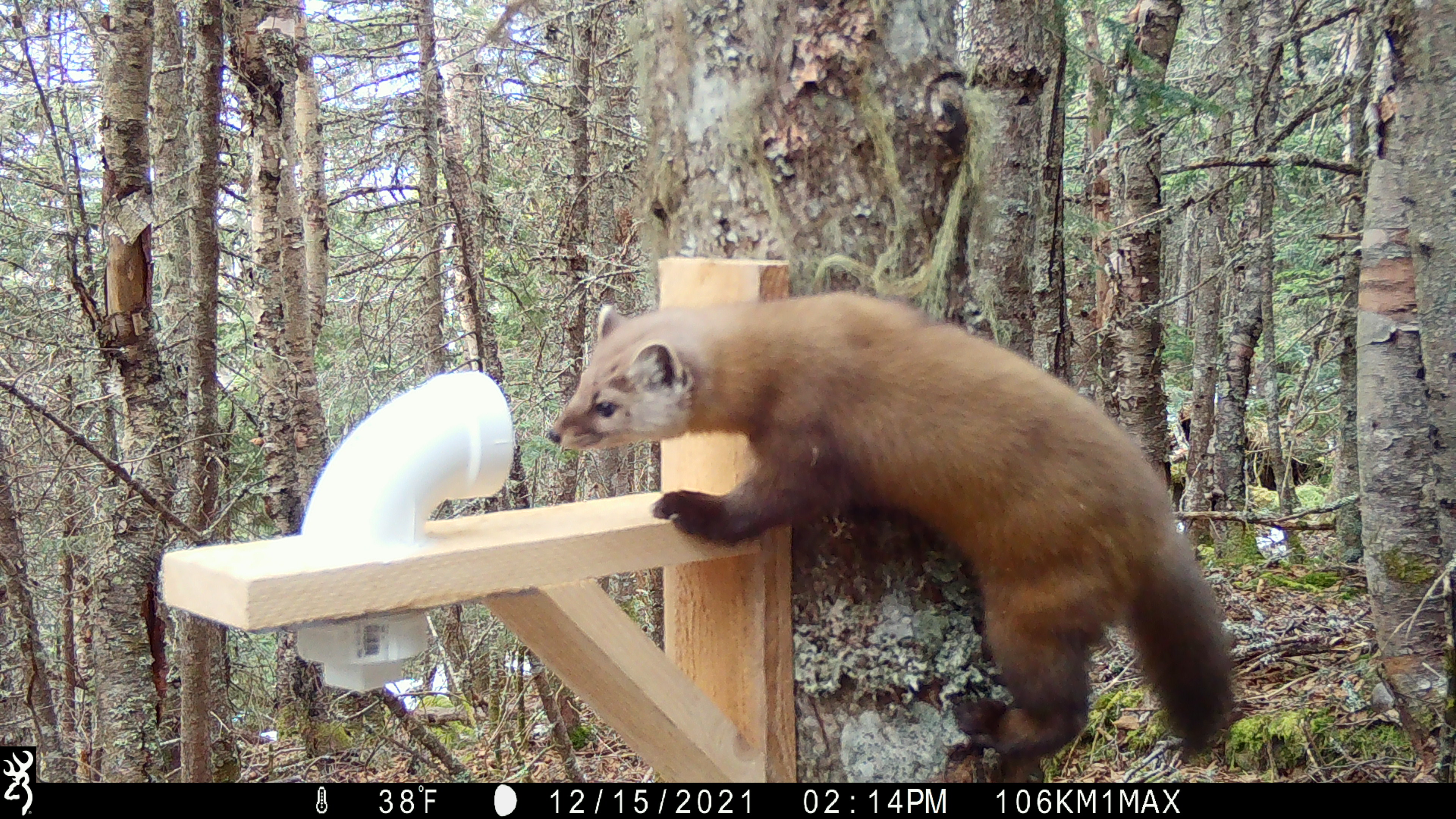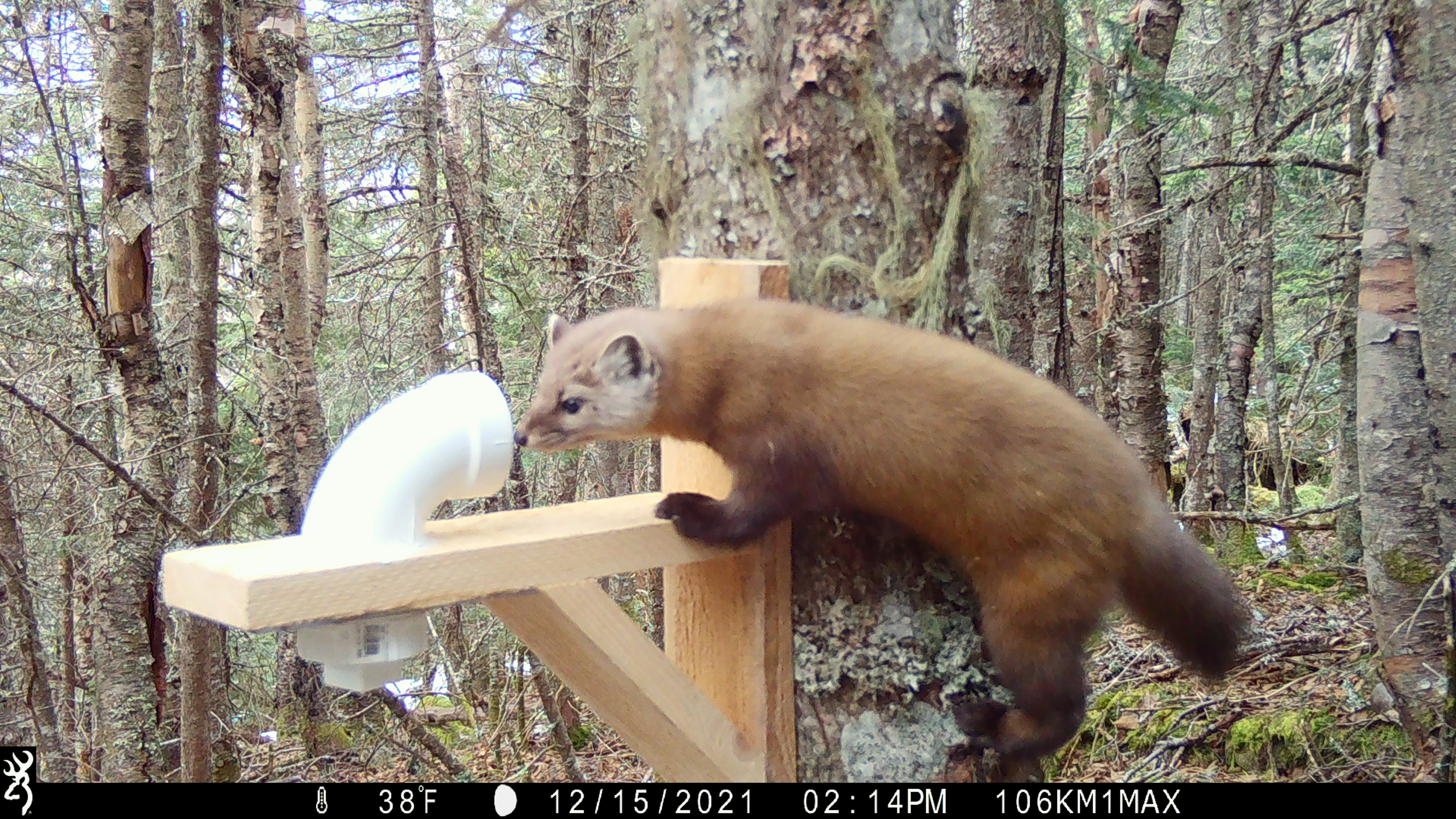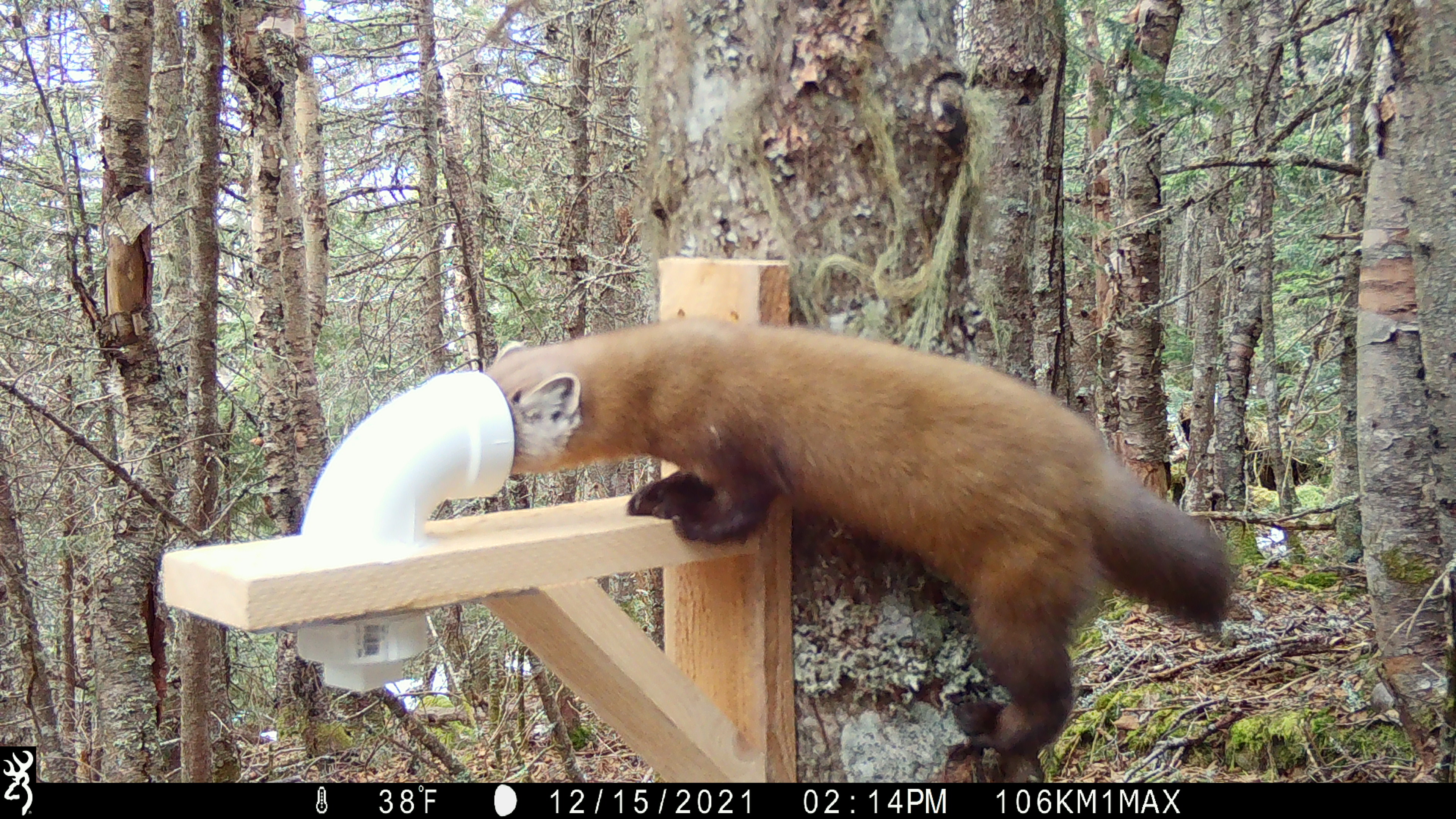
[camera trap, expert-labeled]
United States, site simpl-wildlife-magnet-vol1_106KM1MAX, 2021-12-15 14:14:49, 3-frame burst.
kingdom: Animalia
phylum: Chordata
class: Mammalia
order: Carnivora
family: Mustelidae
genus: Martes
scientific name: Martes americana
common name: american marten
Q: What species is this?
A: American marten (Martes americana).